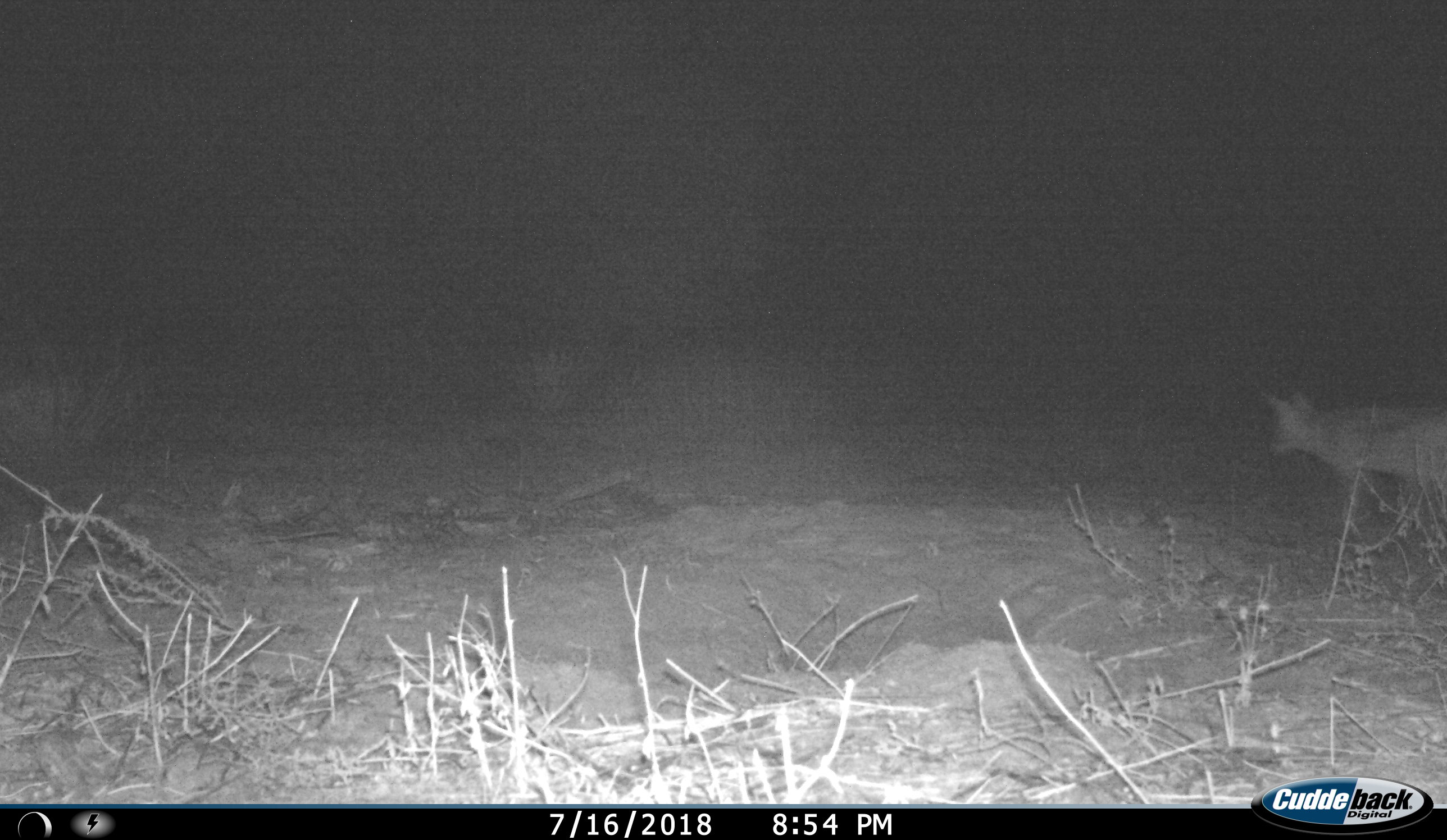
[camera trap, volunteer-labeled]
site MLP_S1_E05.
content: unidentified animal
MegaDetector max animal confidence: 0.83